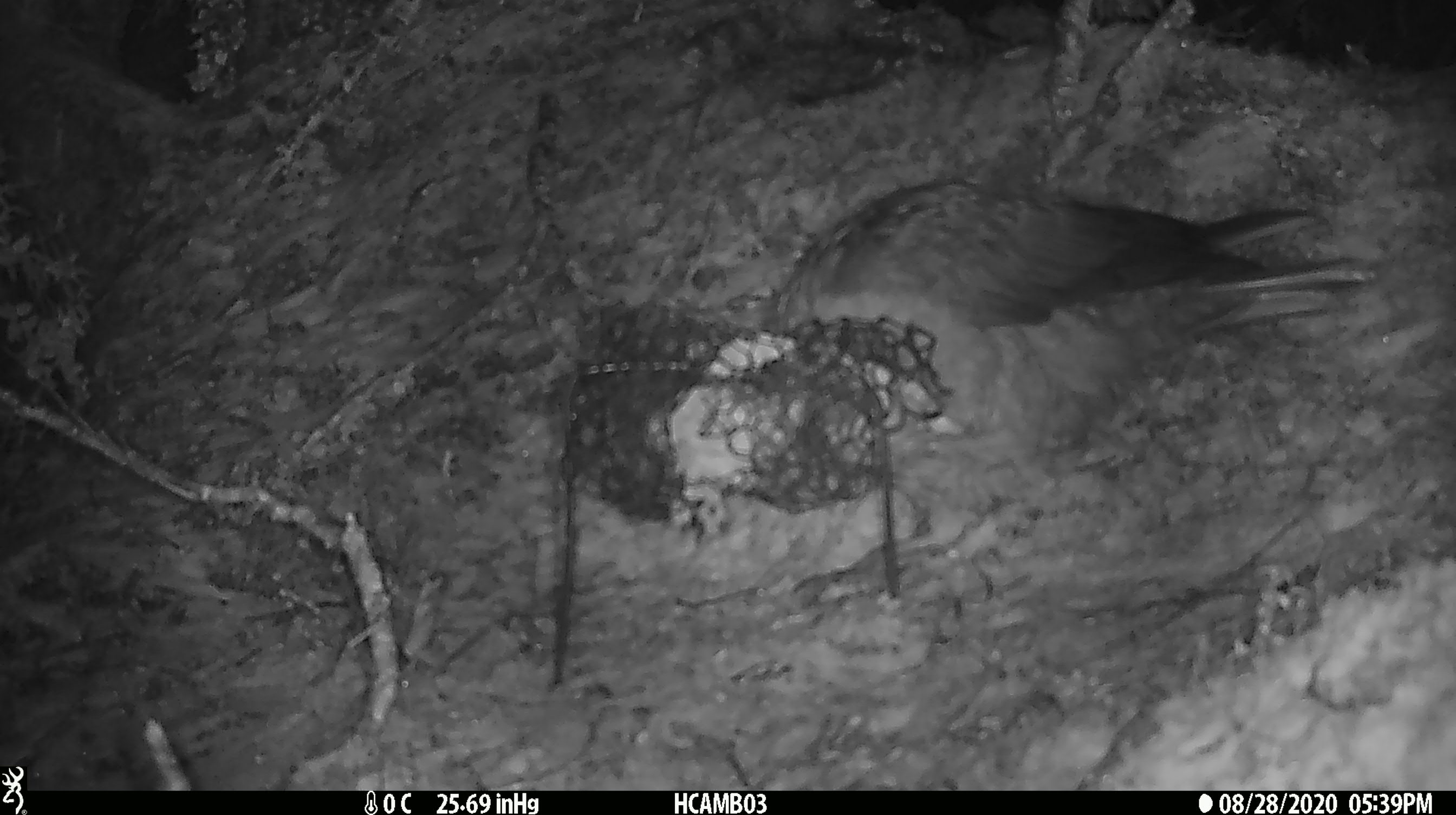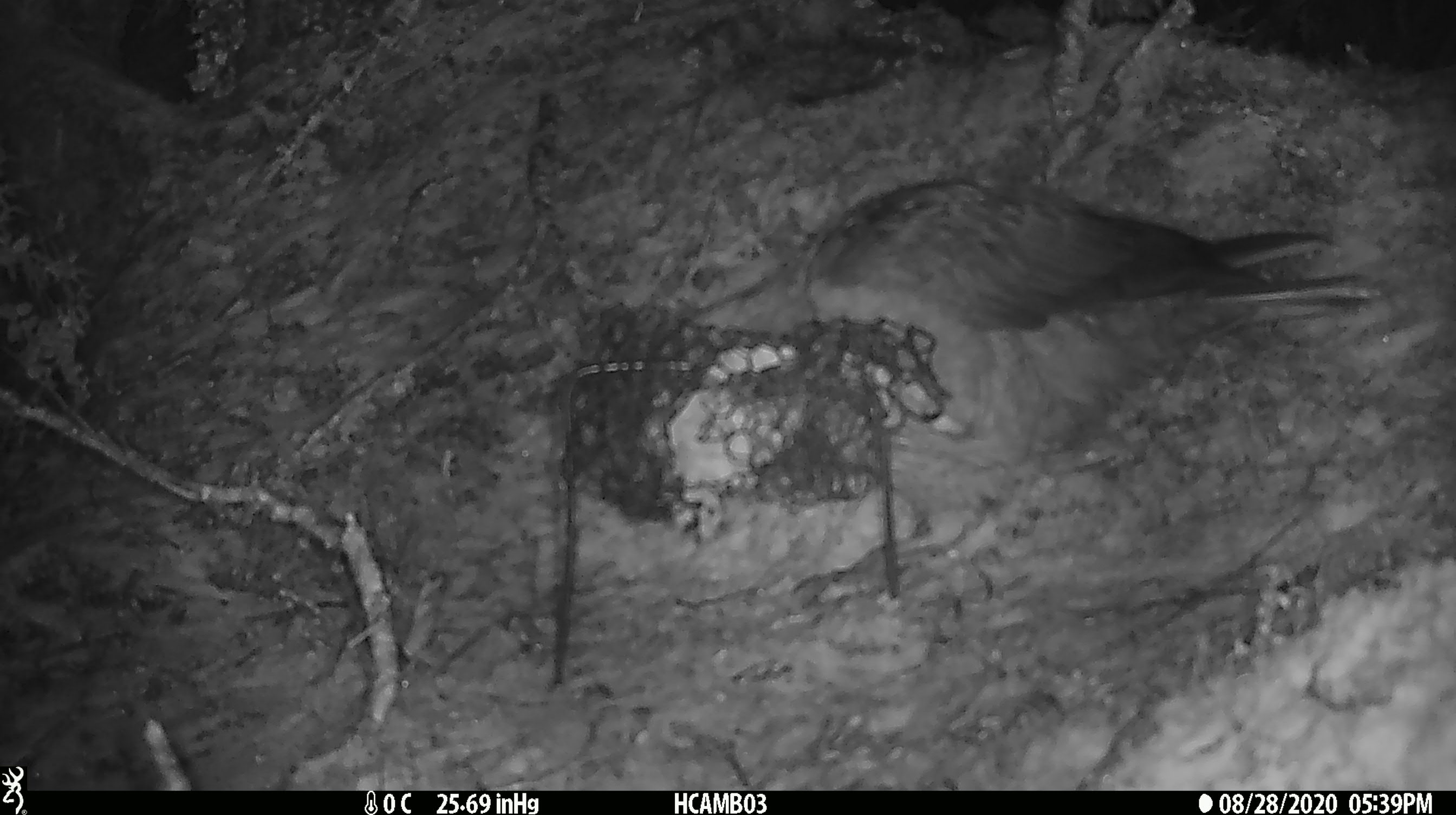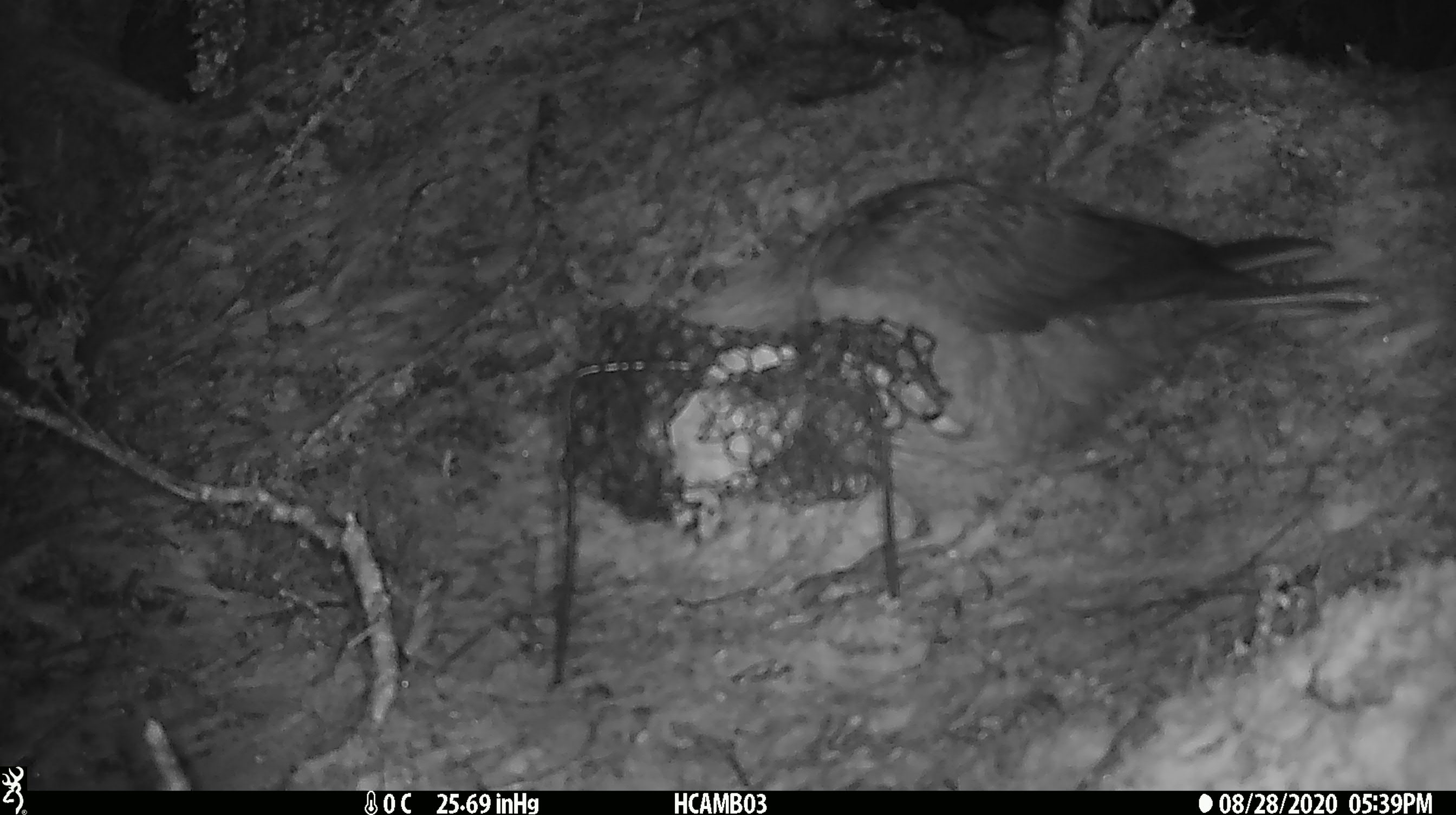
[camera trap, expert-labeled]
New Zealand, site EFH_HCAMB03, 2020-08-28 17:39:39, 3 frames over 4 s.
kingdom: Animalia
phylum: Chordata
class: Aves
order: Psittaciformes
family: Strigopidae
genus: Nestor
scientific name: Nestor notabilis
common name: kea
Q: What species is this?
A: Kea (Nestor notabilis).